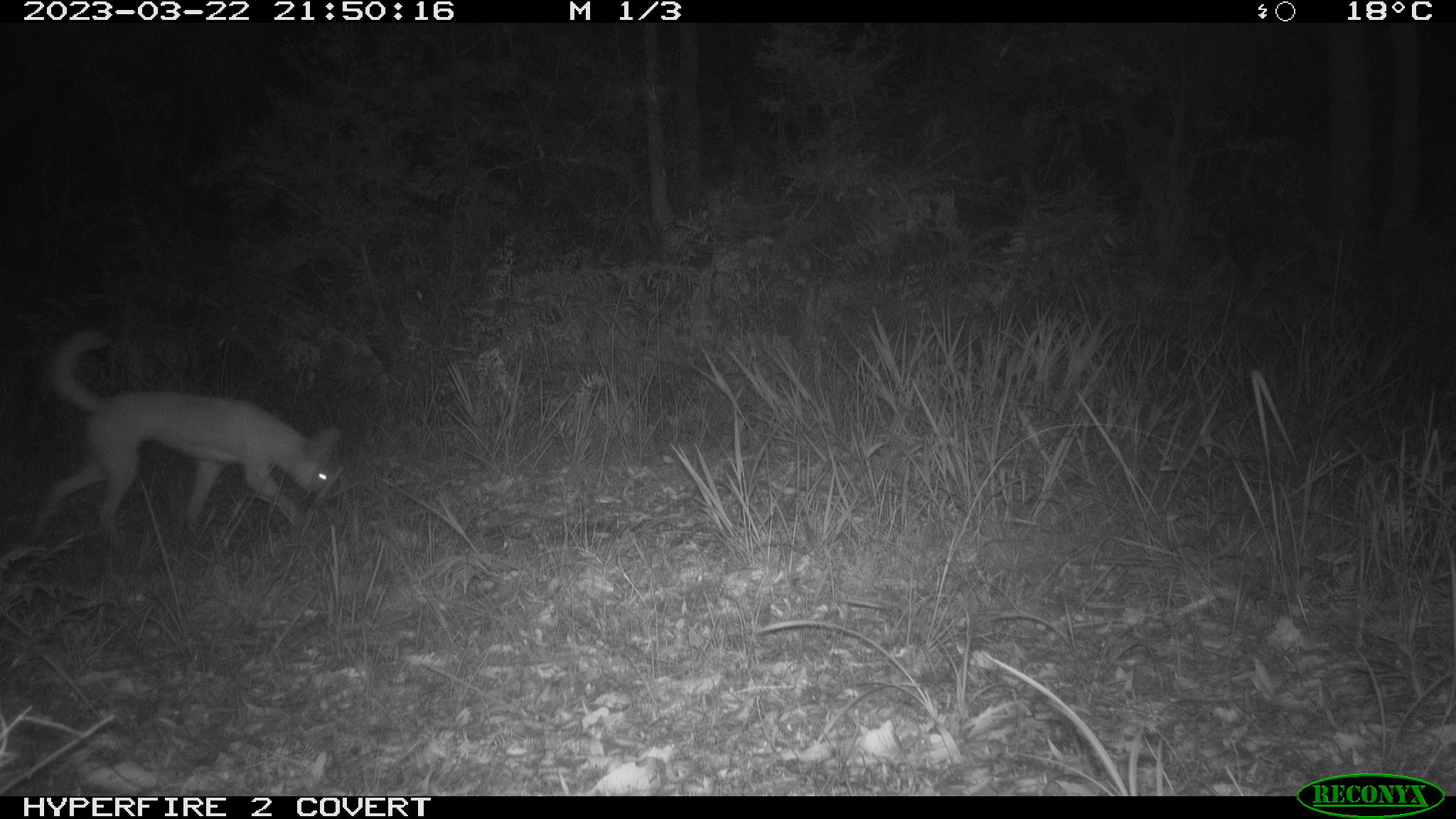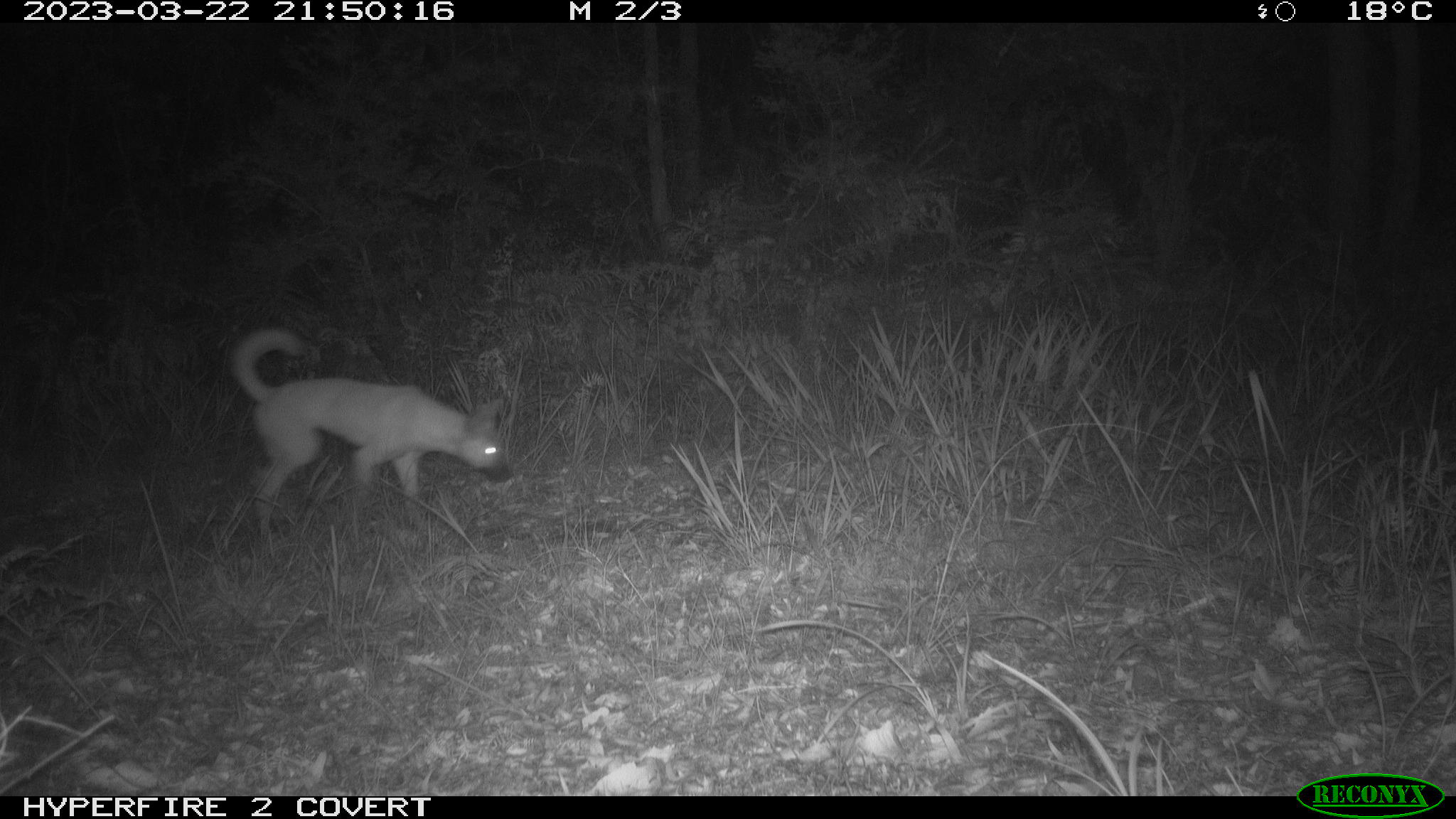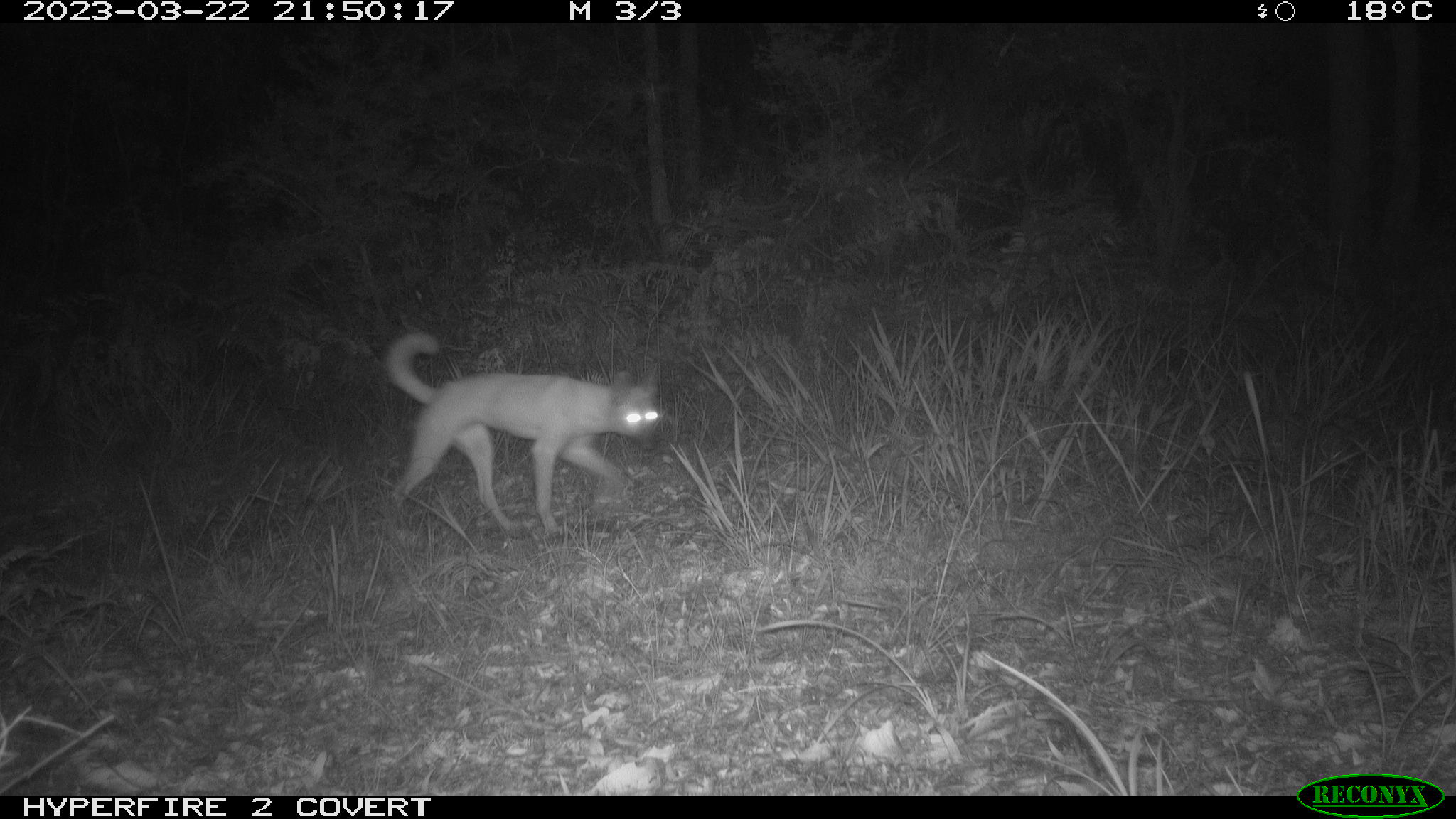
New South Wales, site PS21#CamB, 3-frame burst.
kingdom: Animalia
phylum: Chordata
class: Mammalia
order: Carnivora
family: Canidae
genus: Canis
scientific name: Canis familiaris dingo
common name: dingo